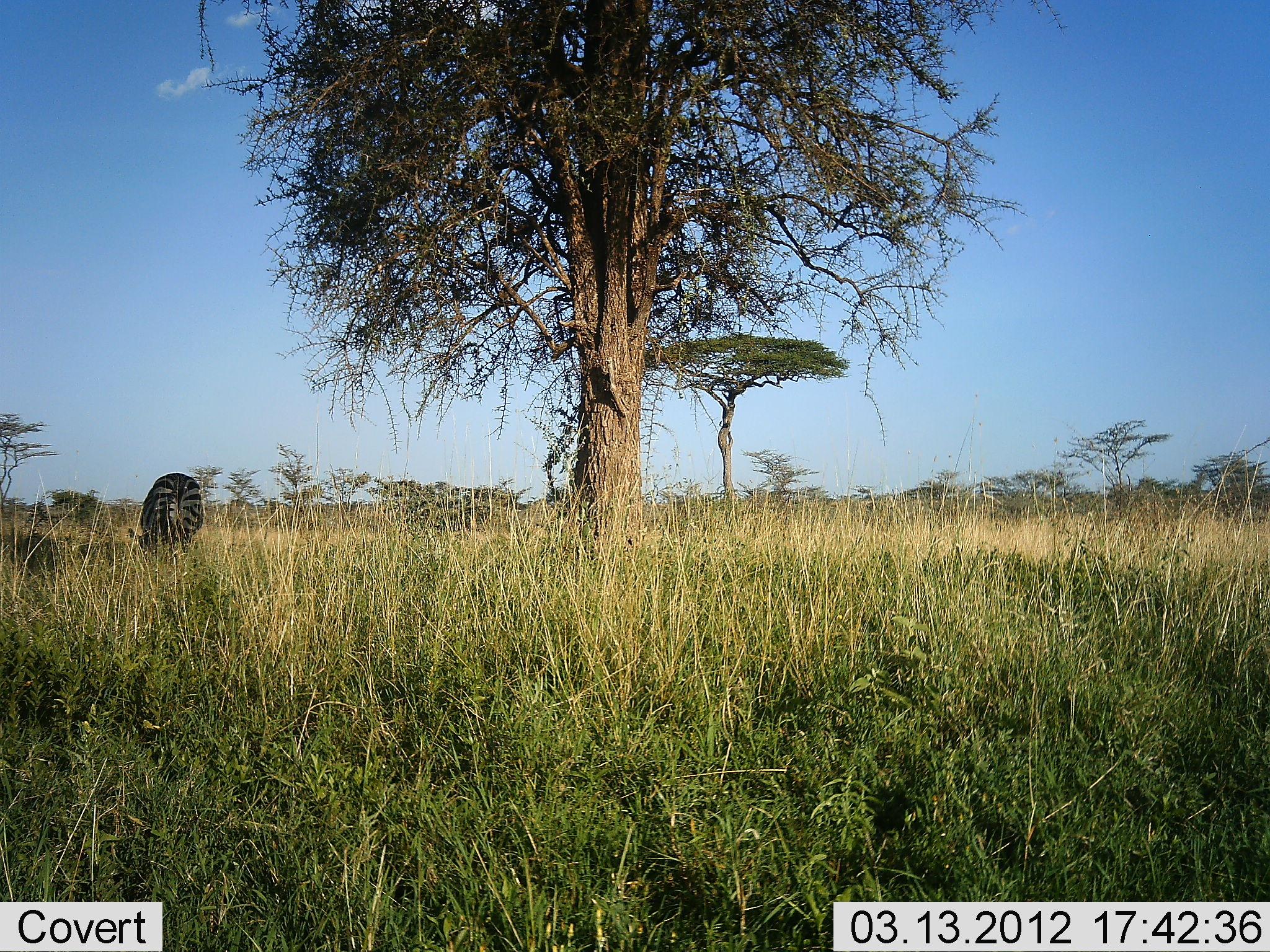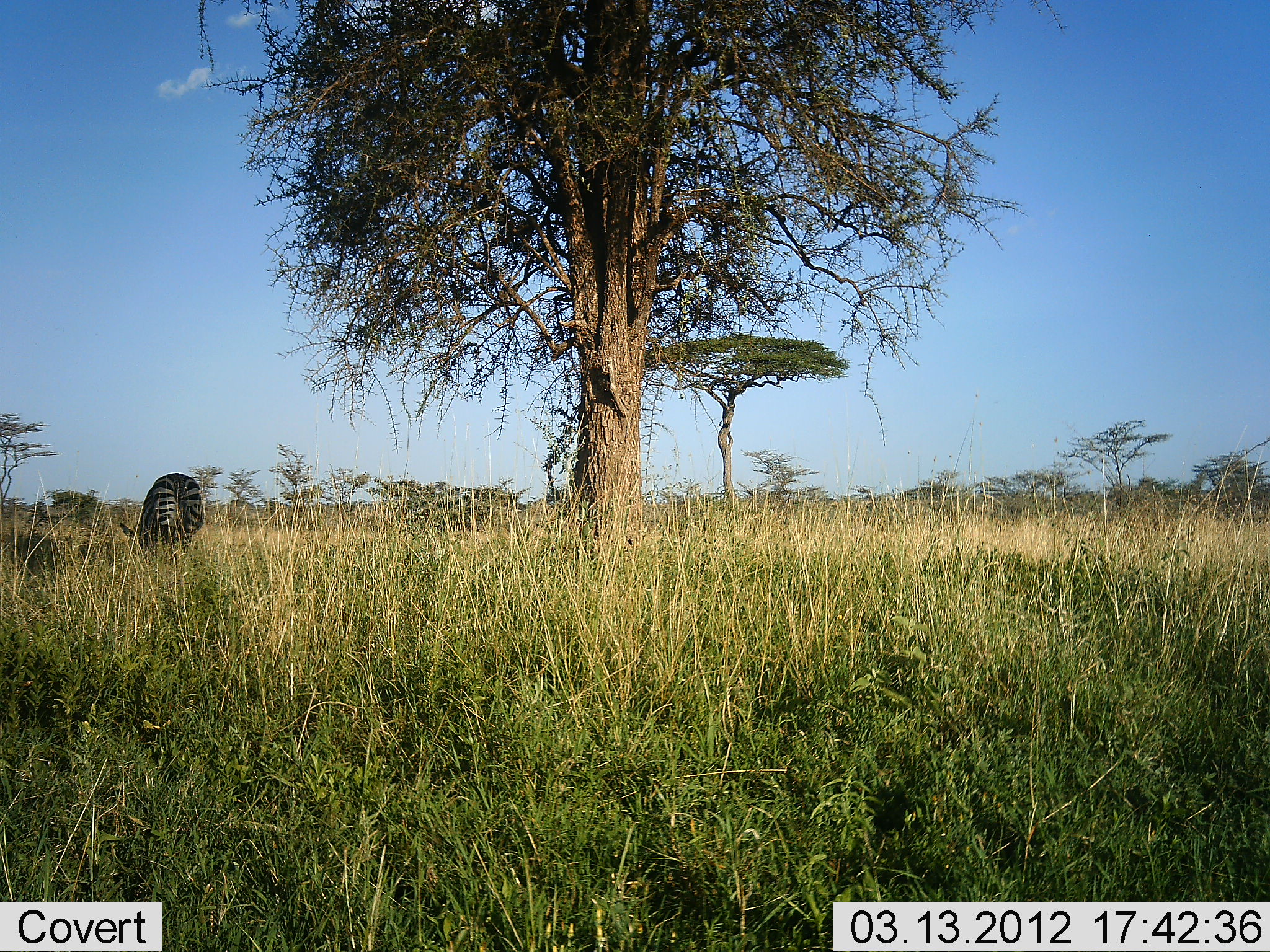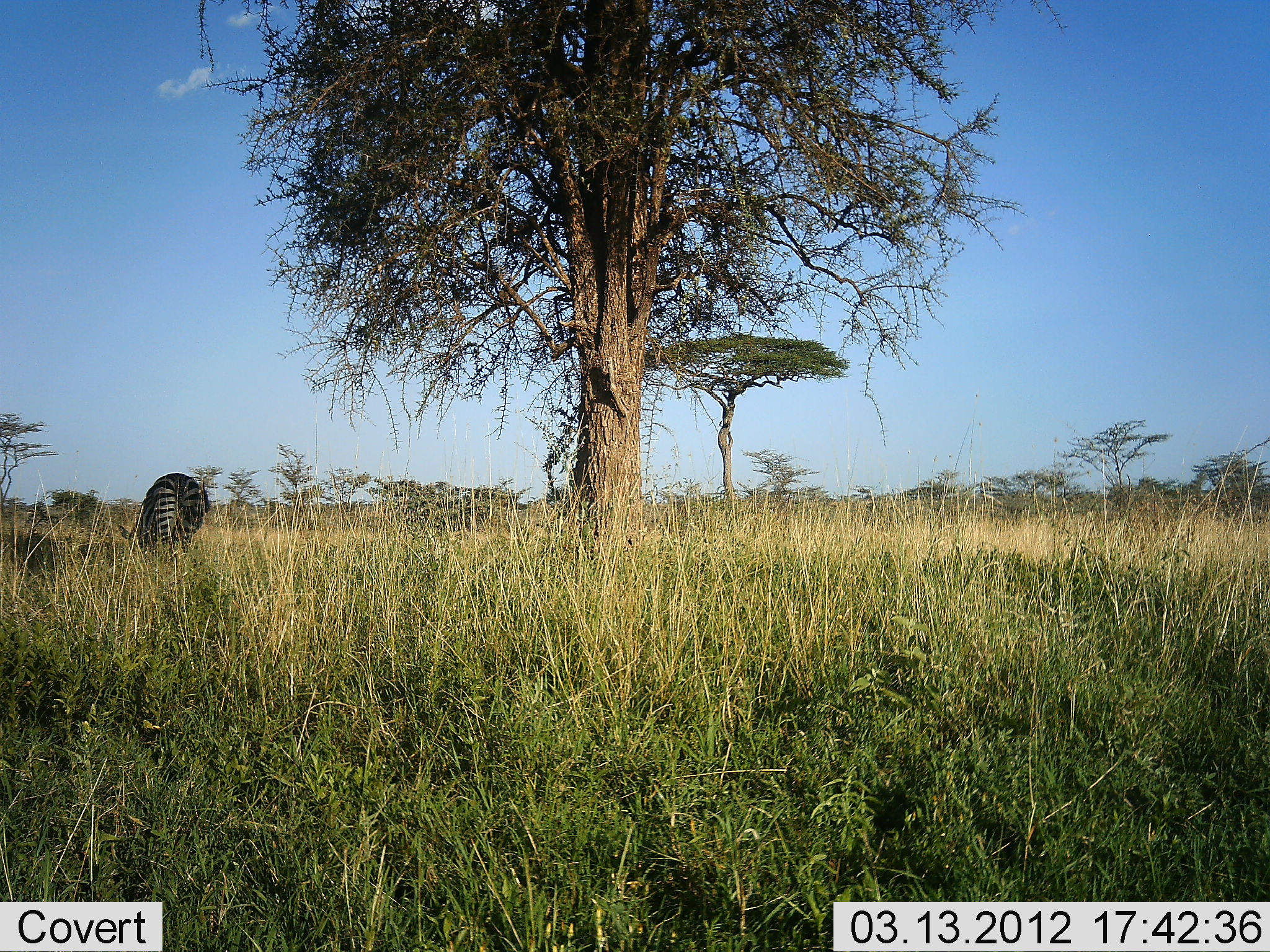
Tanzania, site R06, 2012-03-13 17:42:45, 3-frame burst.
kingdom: Animalia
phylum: Chordata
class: Mammalia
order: Perissodactyla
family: Equidae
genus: Equus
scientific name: Equus quagga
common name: plains zebra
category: zebra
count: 1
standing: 18%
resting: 0%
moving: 0%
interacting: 0%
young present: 0%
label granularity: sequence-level